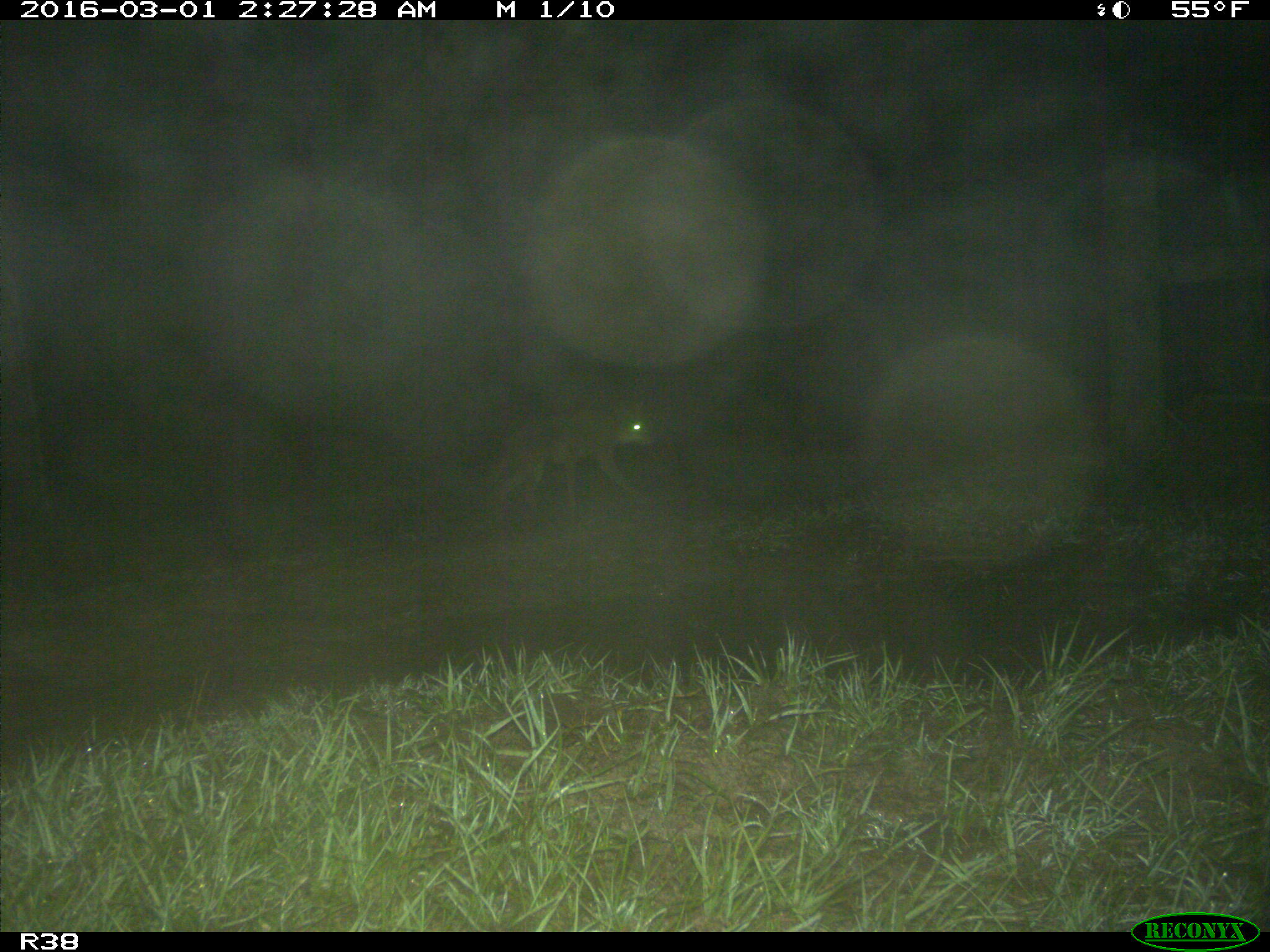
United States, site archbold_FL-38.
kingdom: Animalia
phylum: Chordata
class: Mammalia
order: Carnivora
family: Canidae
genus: Canis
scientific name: Canis latrans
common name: coyote